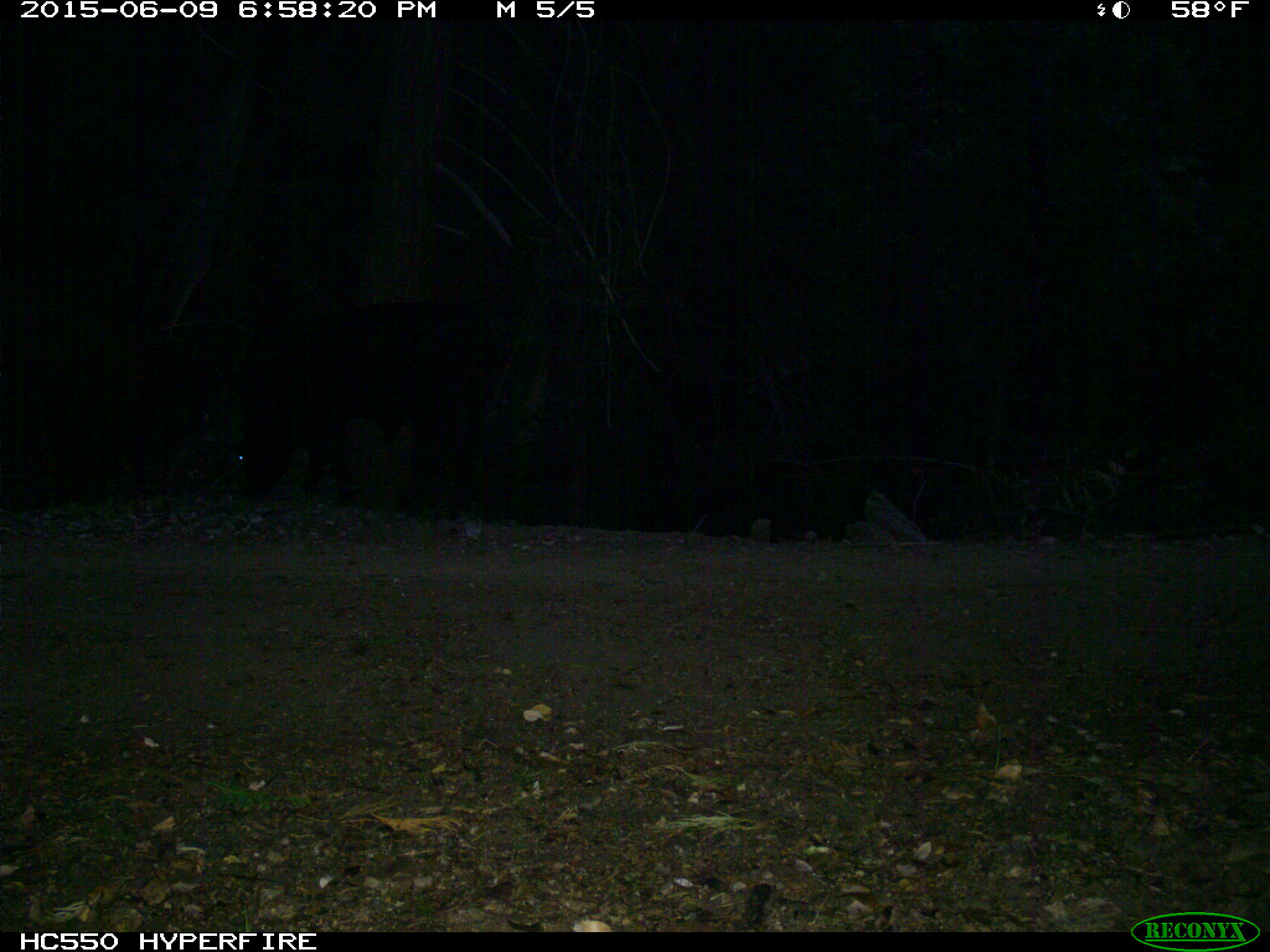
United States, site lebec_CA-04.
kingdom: Animalia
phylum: Chordata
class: Mammalia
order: Artiodactyla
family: Bovidae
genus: Bos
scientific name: Bos taurus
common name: domestic cow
Bos taurus (domestic cow).